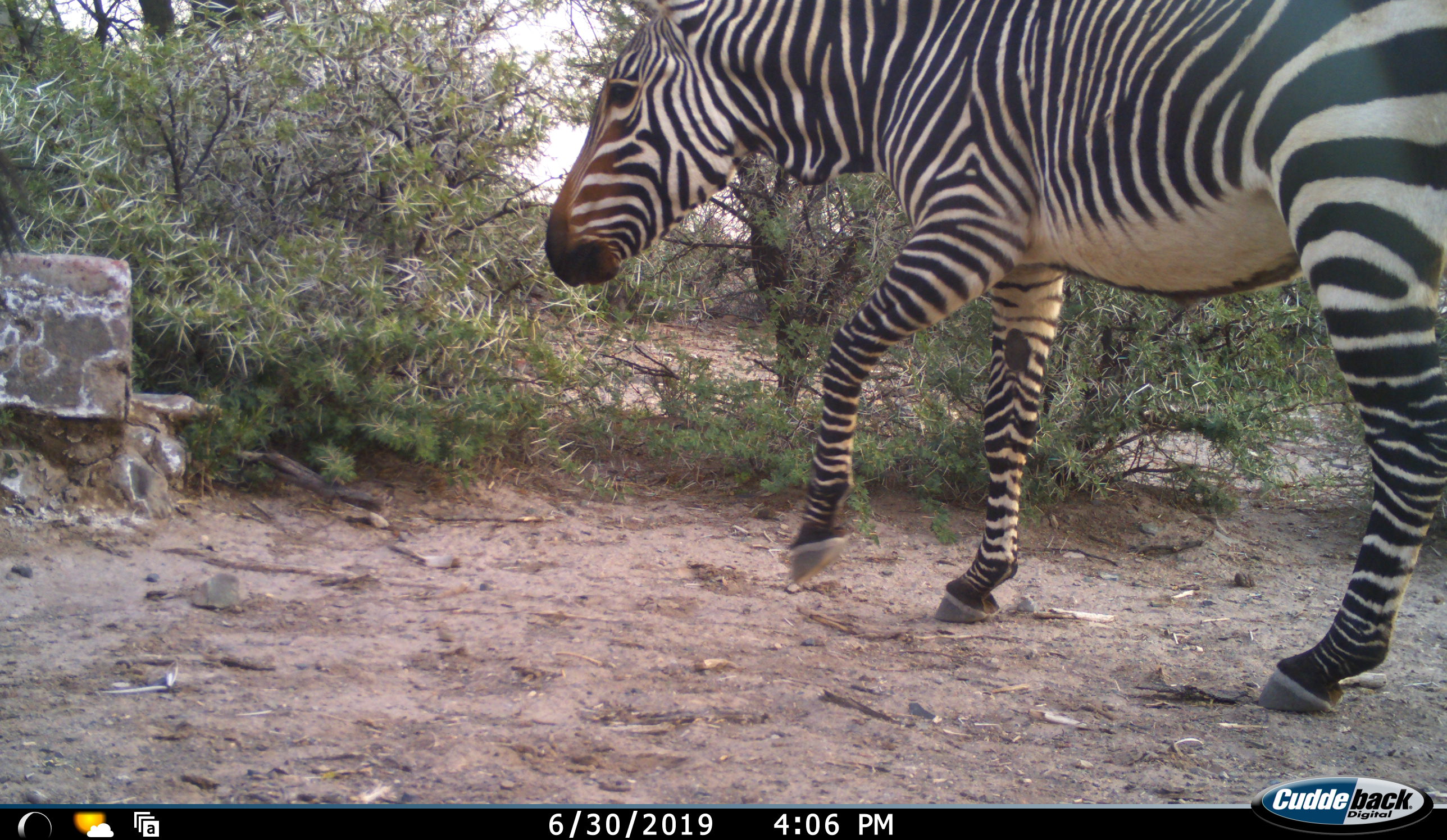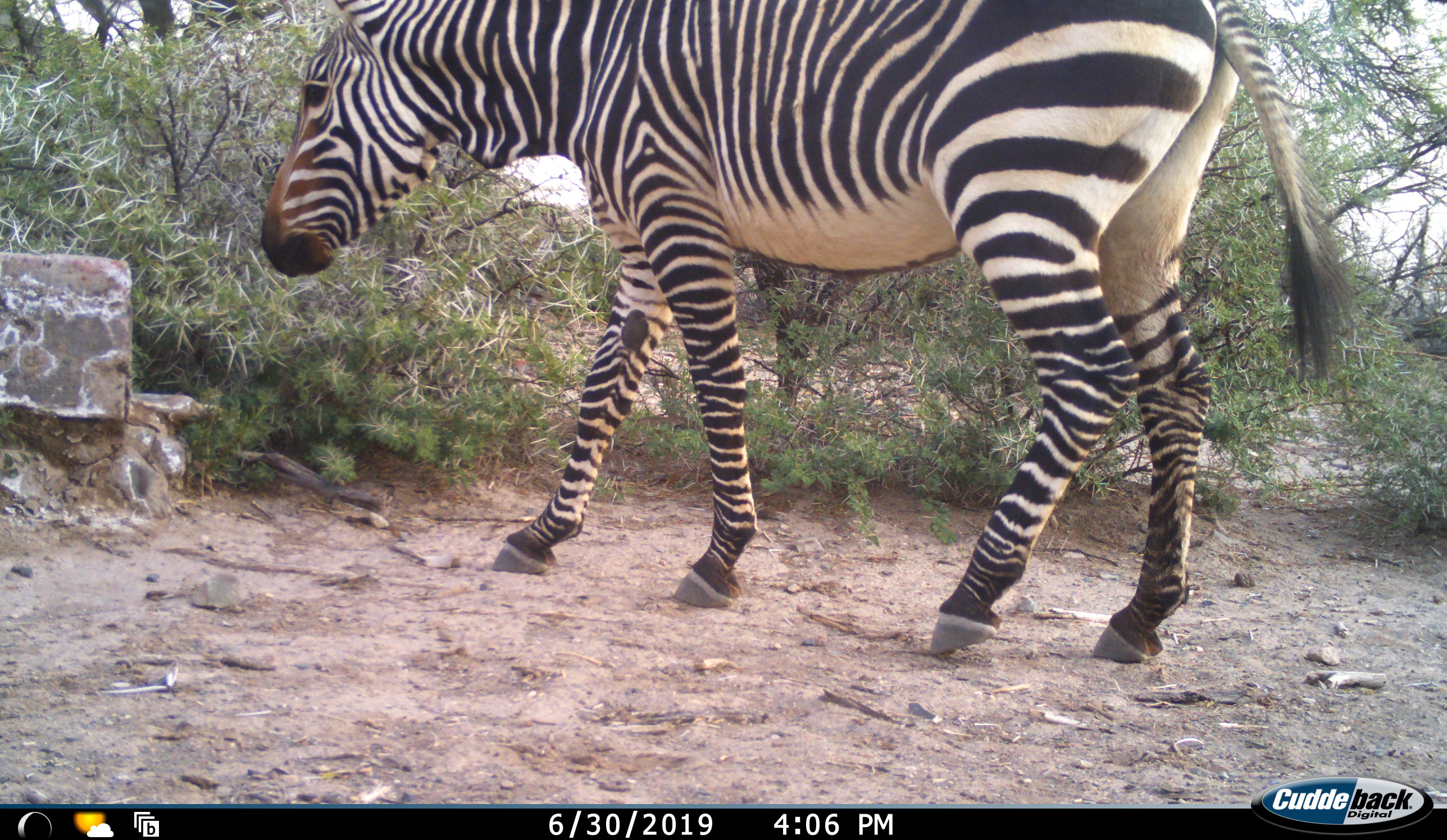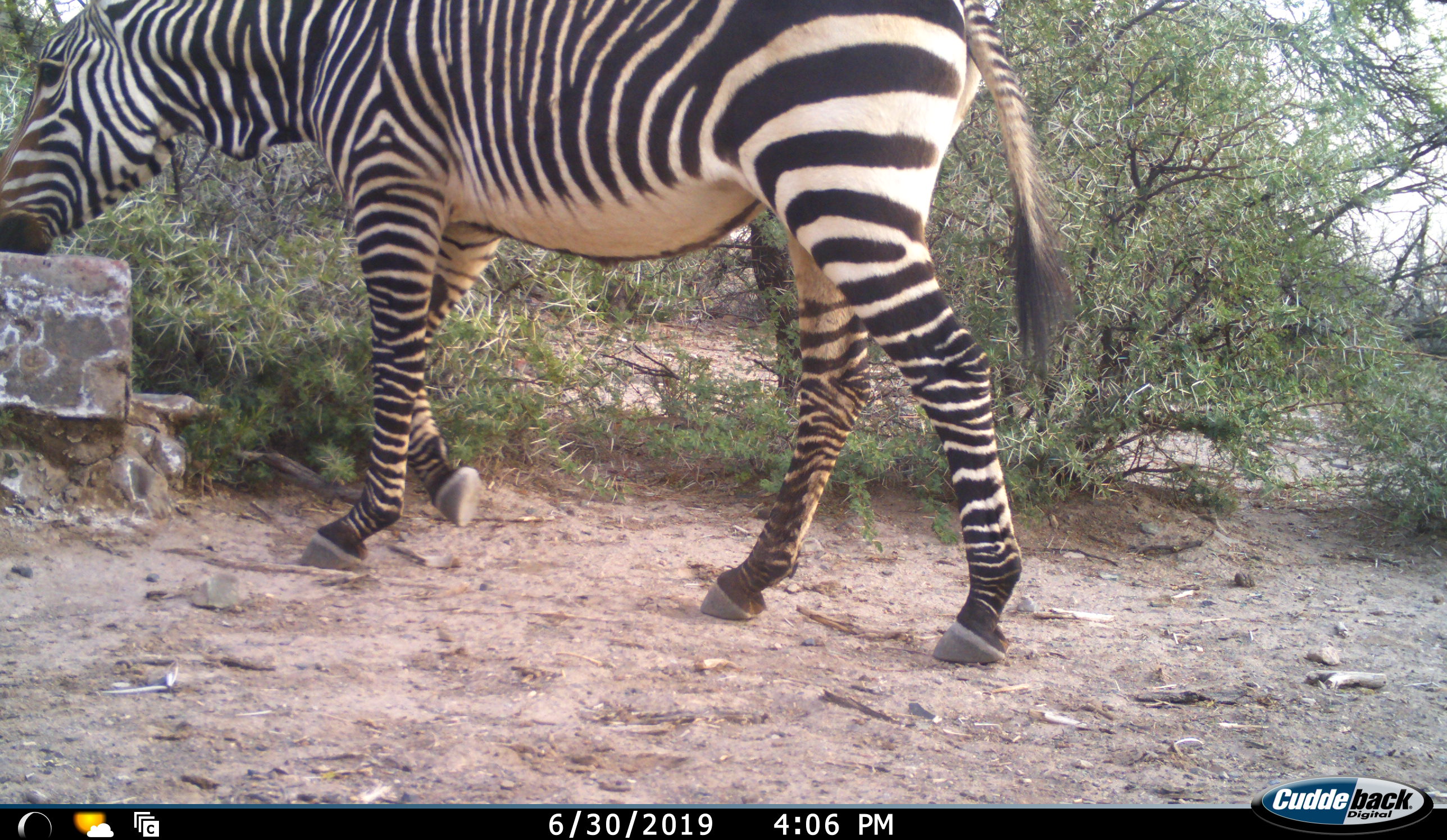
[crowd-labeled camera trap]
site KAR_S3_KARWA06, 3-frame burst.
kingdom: Animalia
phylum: Chordata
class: Mammalia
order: Perissodactyla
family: Equidae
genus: Equus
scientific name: Equus zebra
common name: mountain zebra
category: zebramountain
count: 1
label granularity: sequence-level